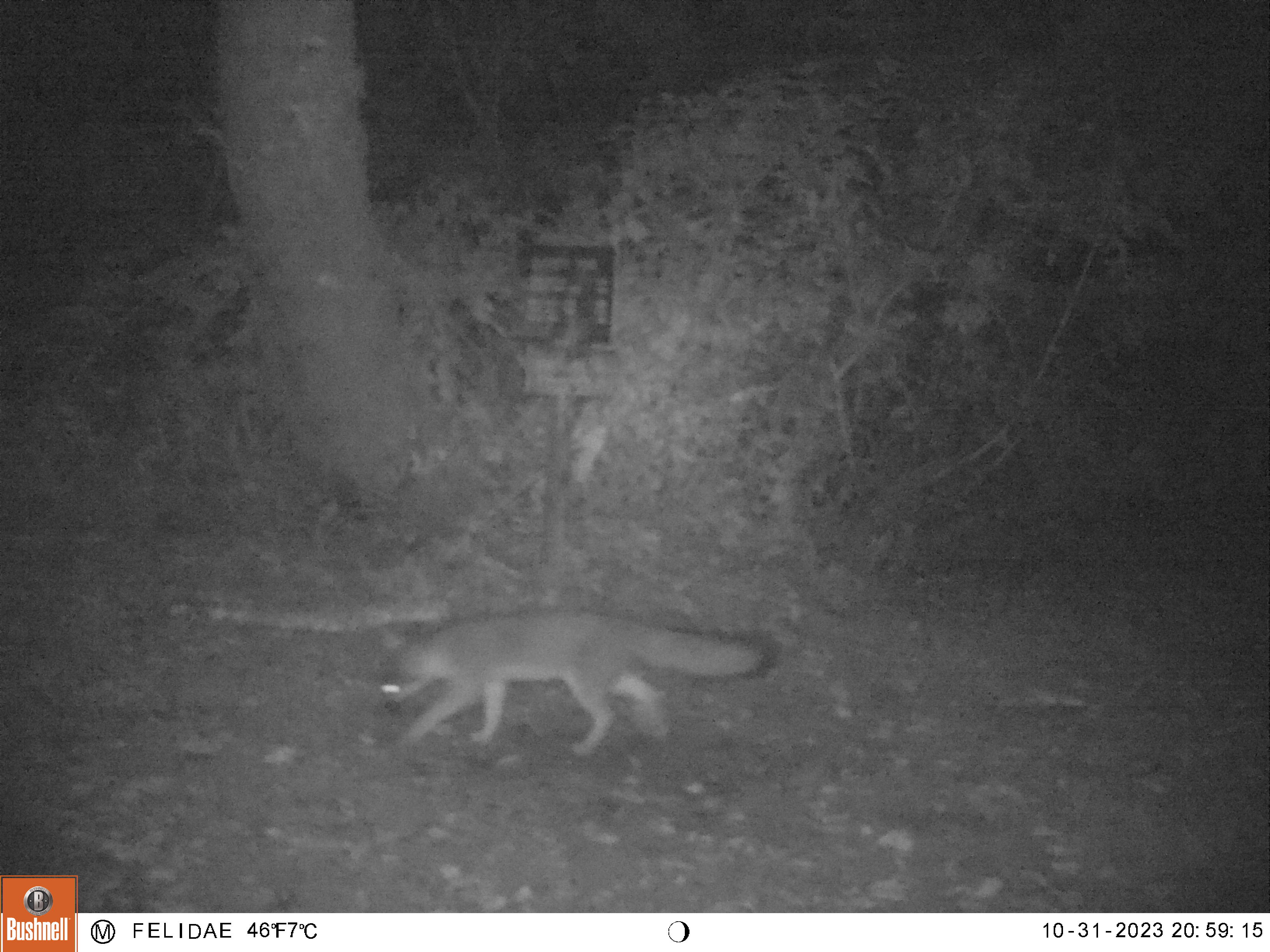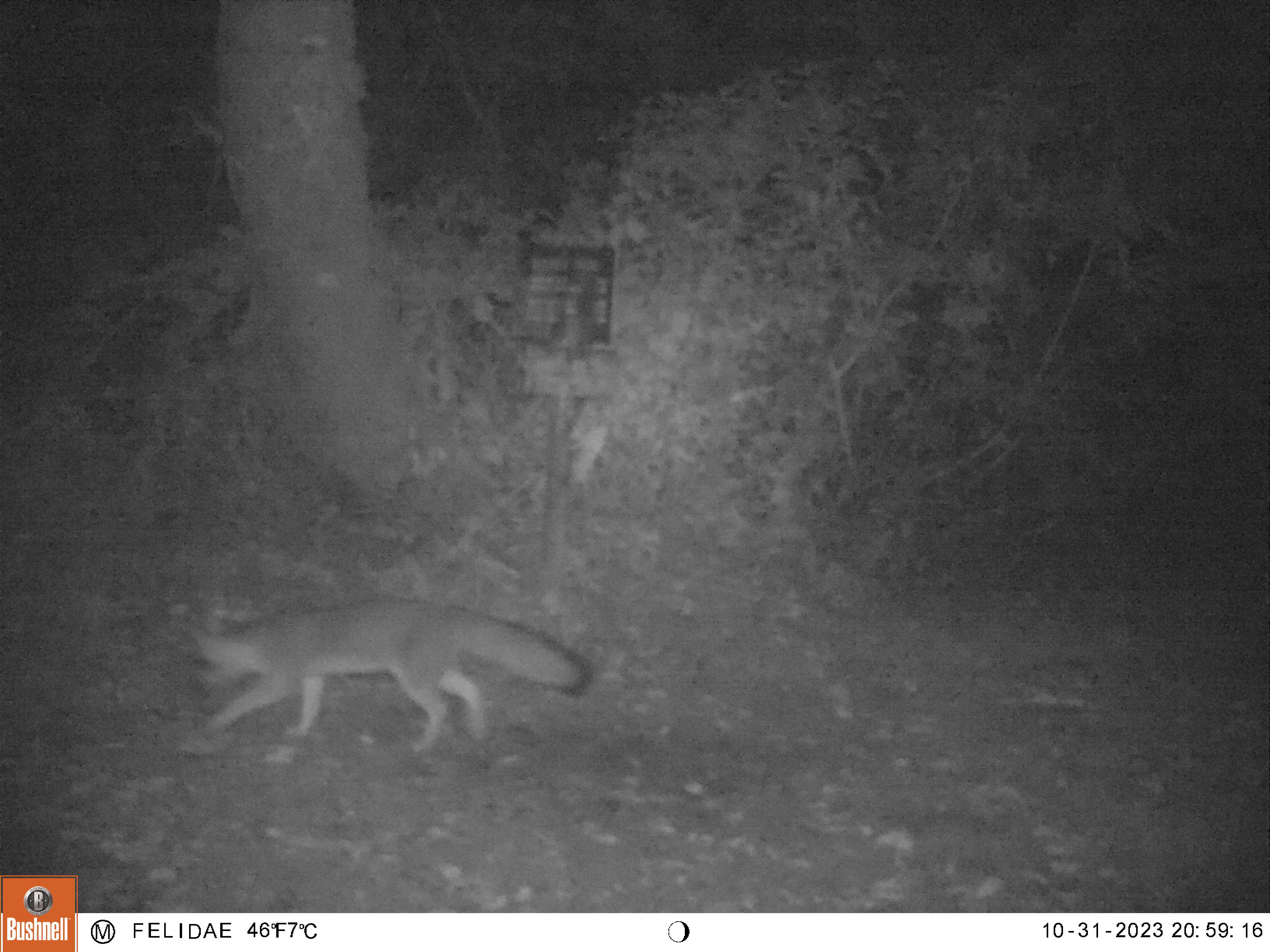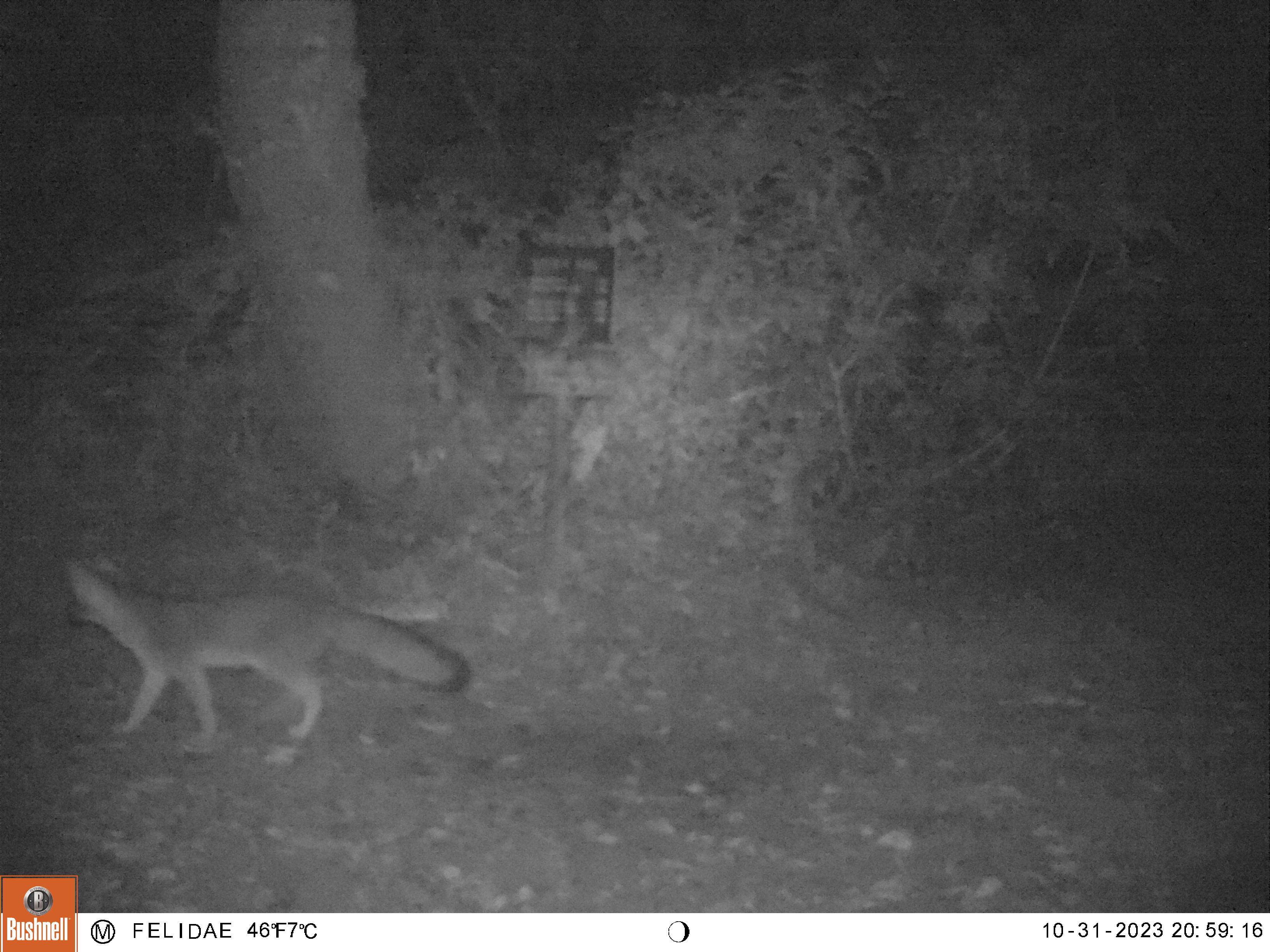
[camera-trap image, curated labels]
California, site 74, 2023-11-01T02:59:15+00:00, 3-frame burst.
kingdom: Animalia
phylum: Chordata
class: Mammalia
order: Carnivora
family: Canidae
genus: Urocyon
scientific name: Urocyon cinereoargenteus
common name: gray fox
Gray fox (Urocyon cinereoargenteus).